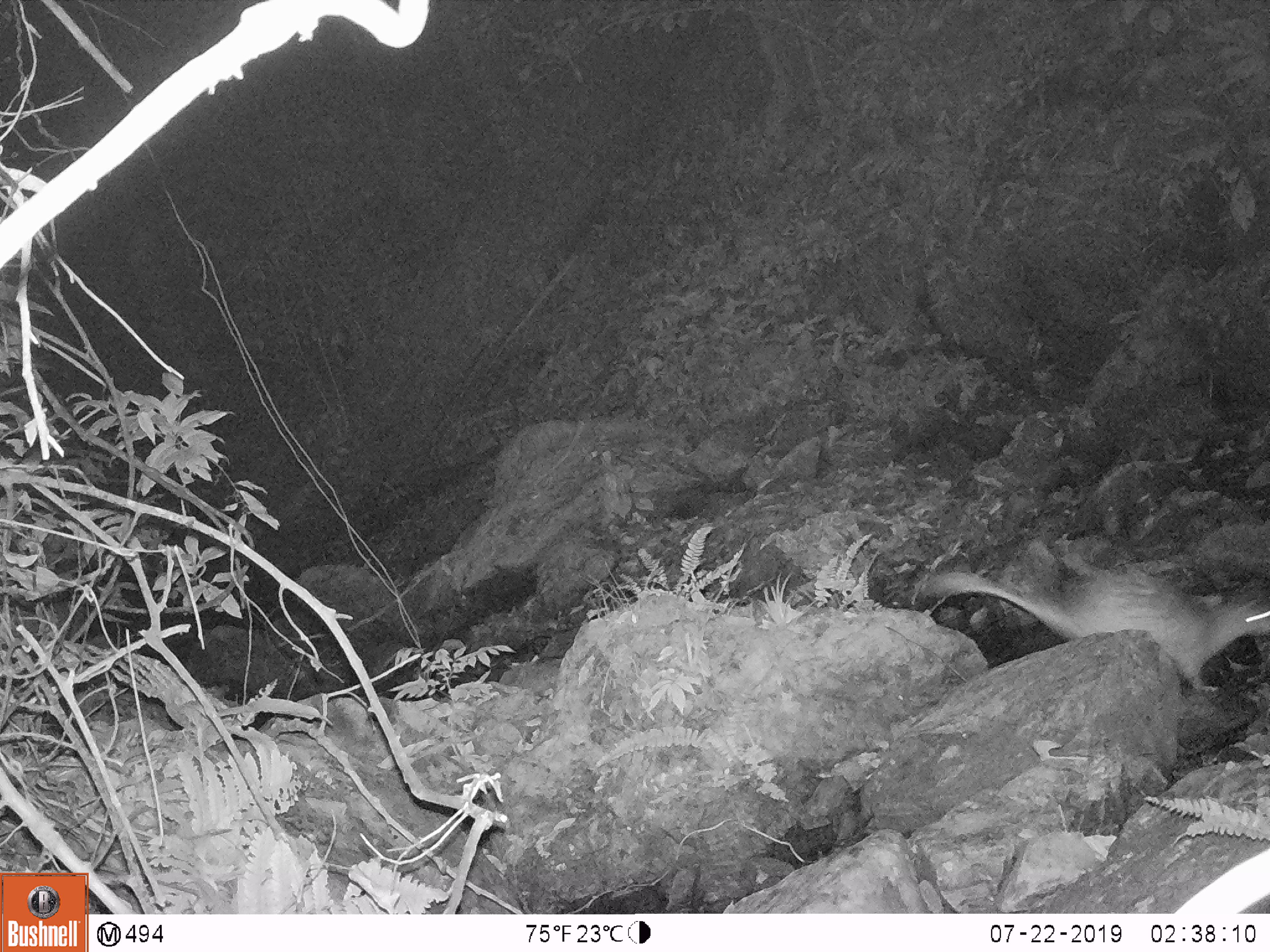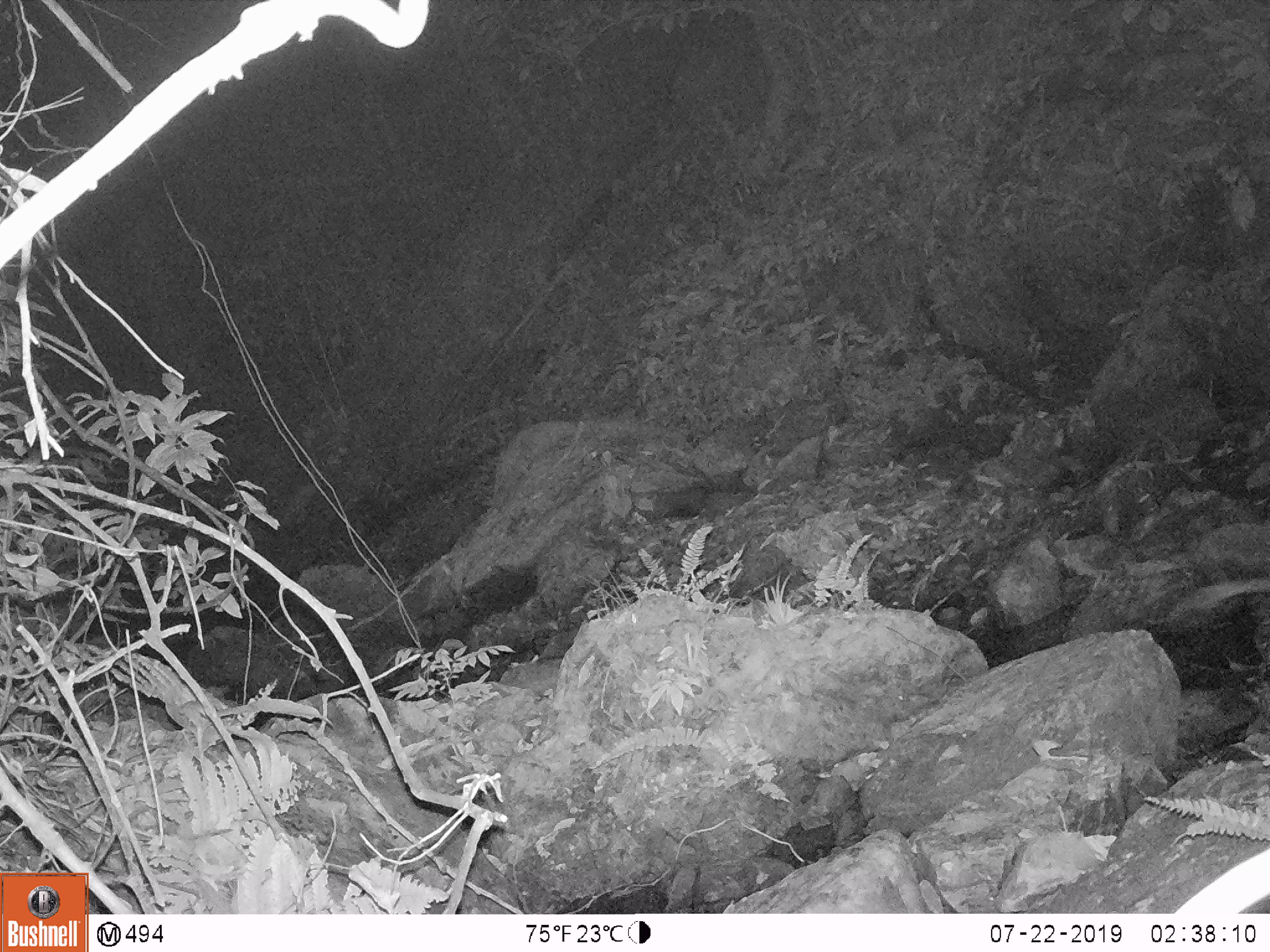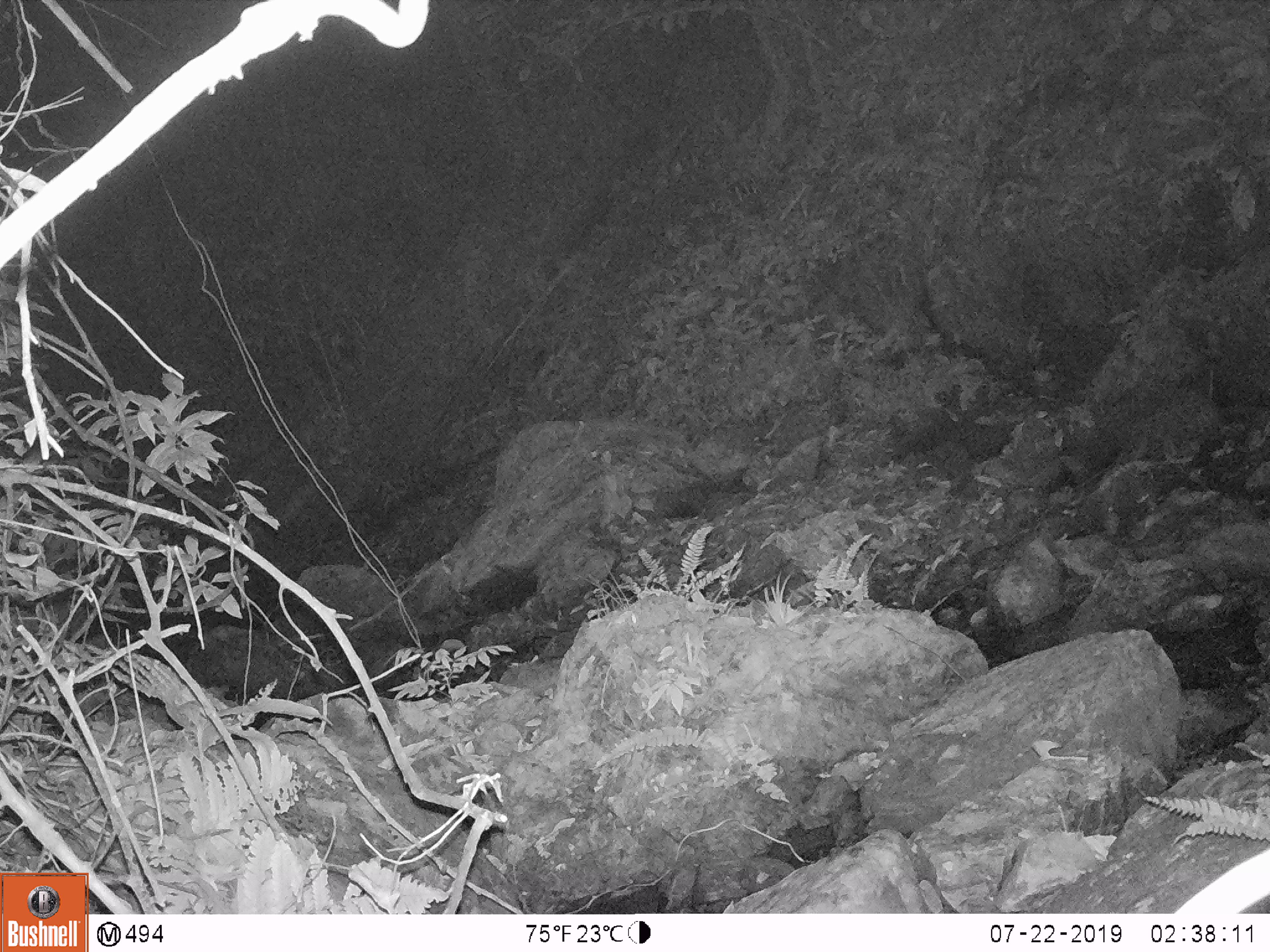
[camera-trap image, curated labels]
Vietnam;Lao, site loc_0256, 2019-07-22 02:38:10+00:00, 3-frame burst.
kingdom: Animalia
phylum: Chordata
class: Mammalia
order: Rodentia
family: Hystricidae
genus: Atherurus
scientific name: Atherurus macrourus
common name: asiatic brush-tailed porcupine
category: asiatic brush tailed porcupine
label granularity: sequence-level